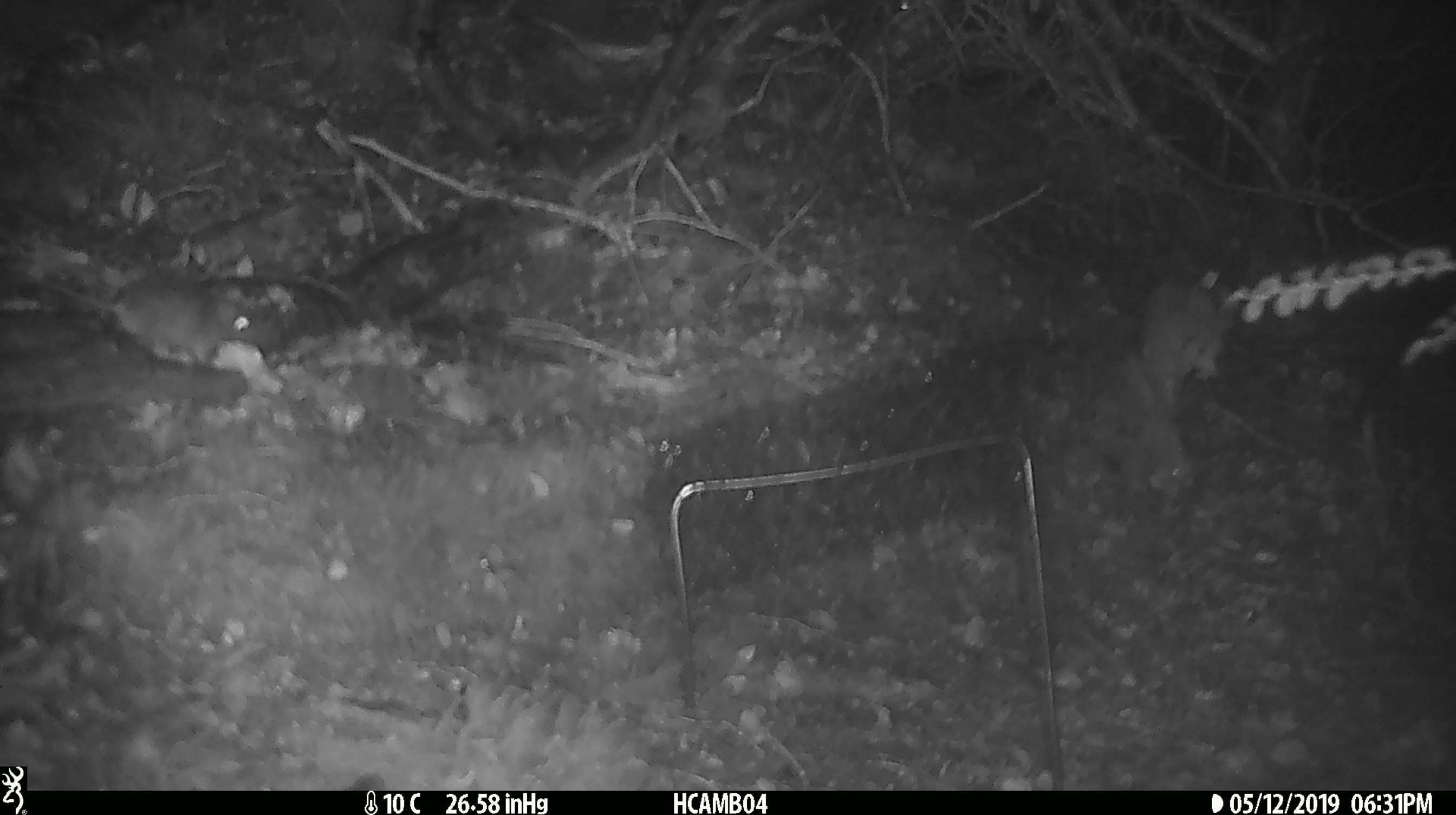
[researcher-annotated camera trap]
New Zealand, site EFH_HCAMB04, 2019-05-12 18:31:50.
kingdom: Animalia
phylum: Chordata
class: Mammalia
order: Rodentia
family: Muridae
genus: Mus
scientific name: Mus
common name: mouse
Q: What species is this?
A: Mouse (Mus).